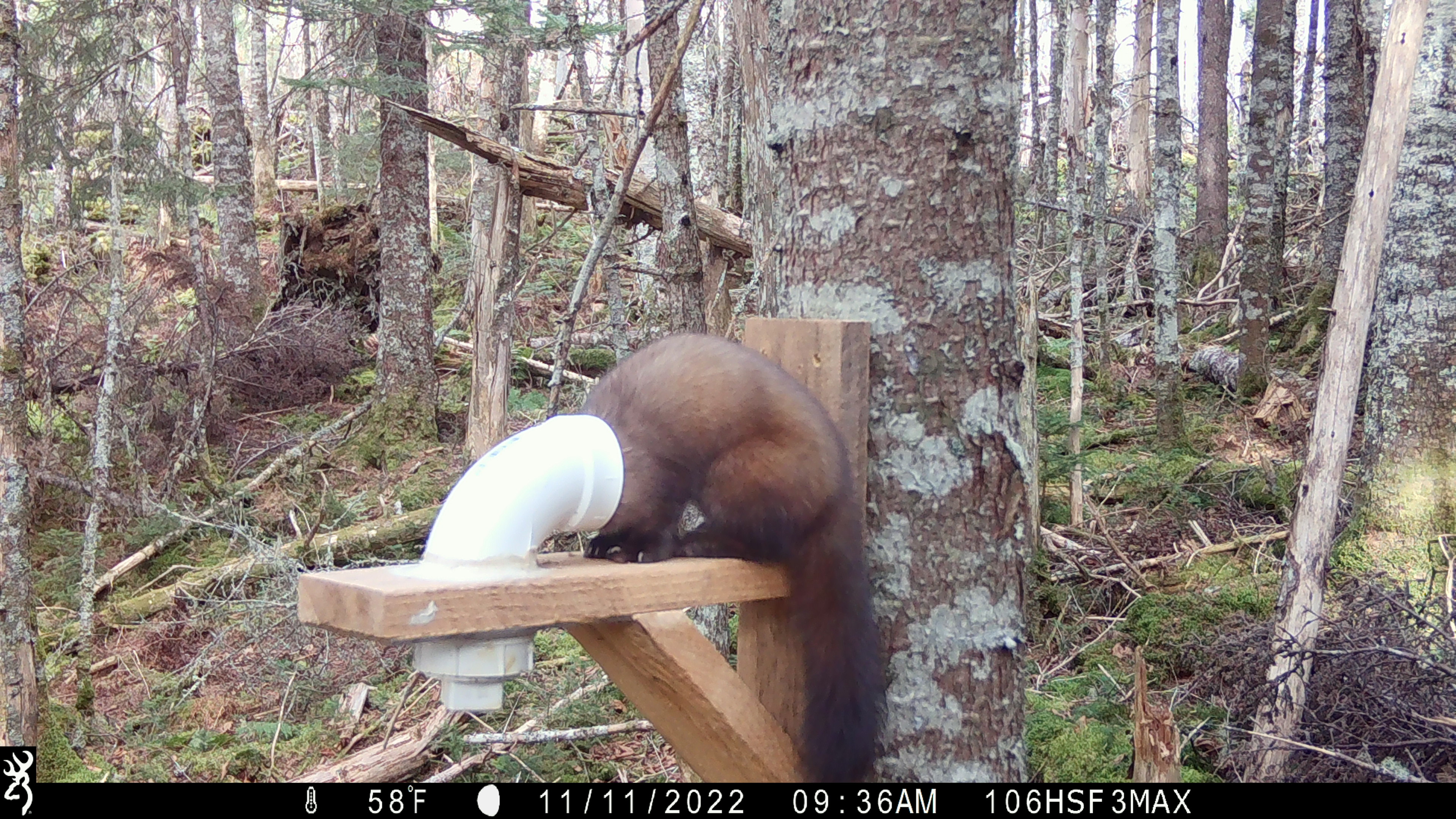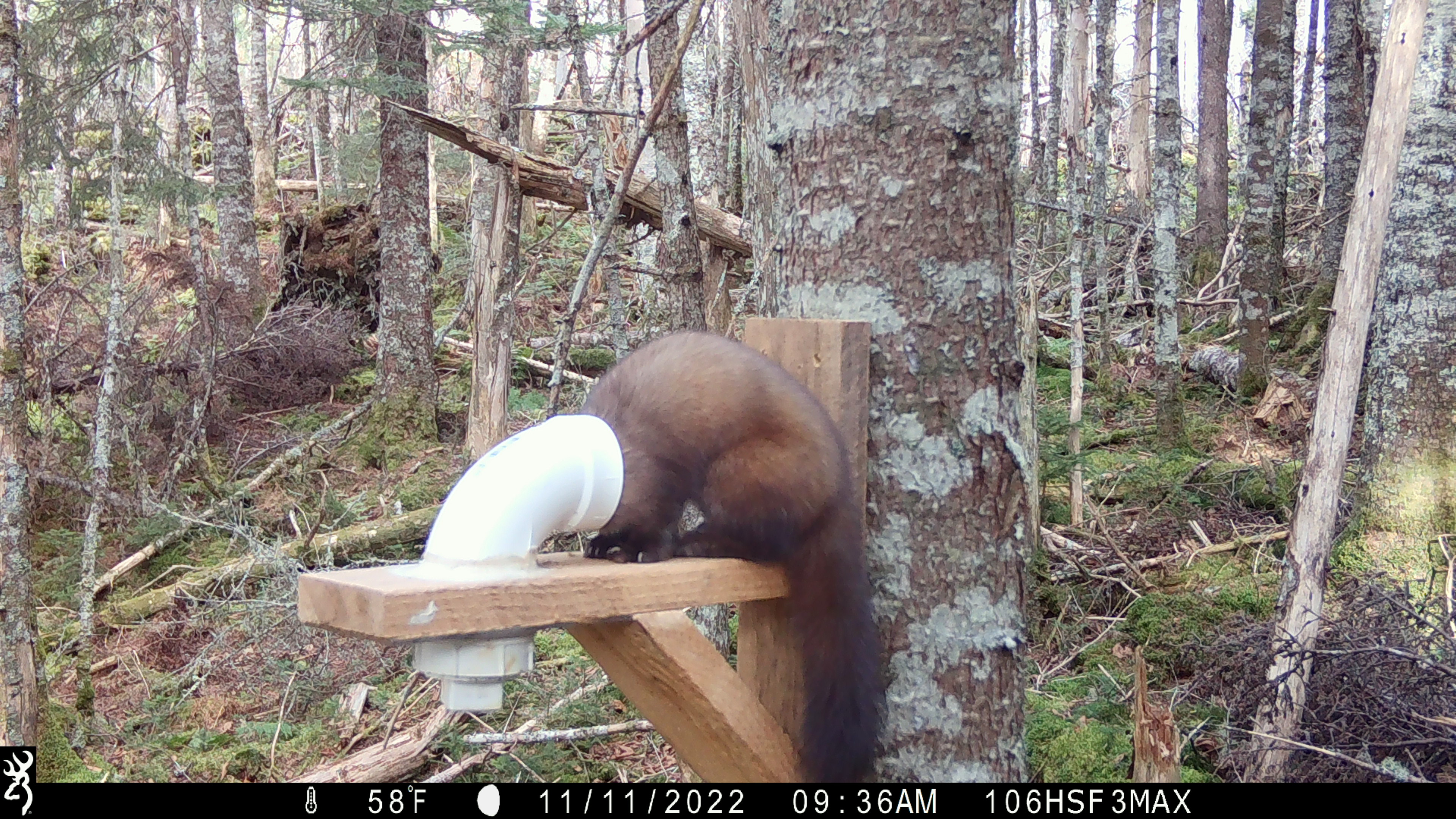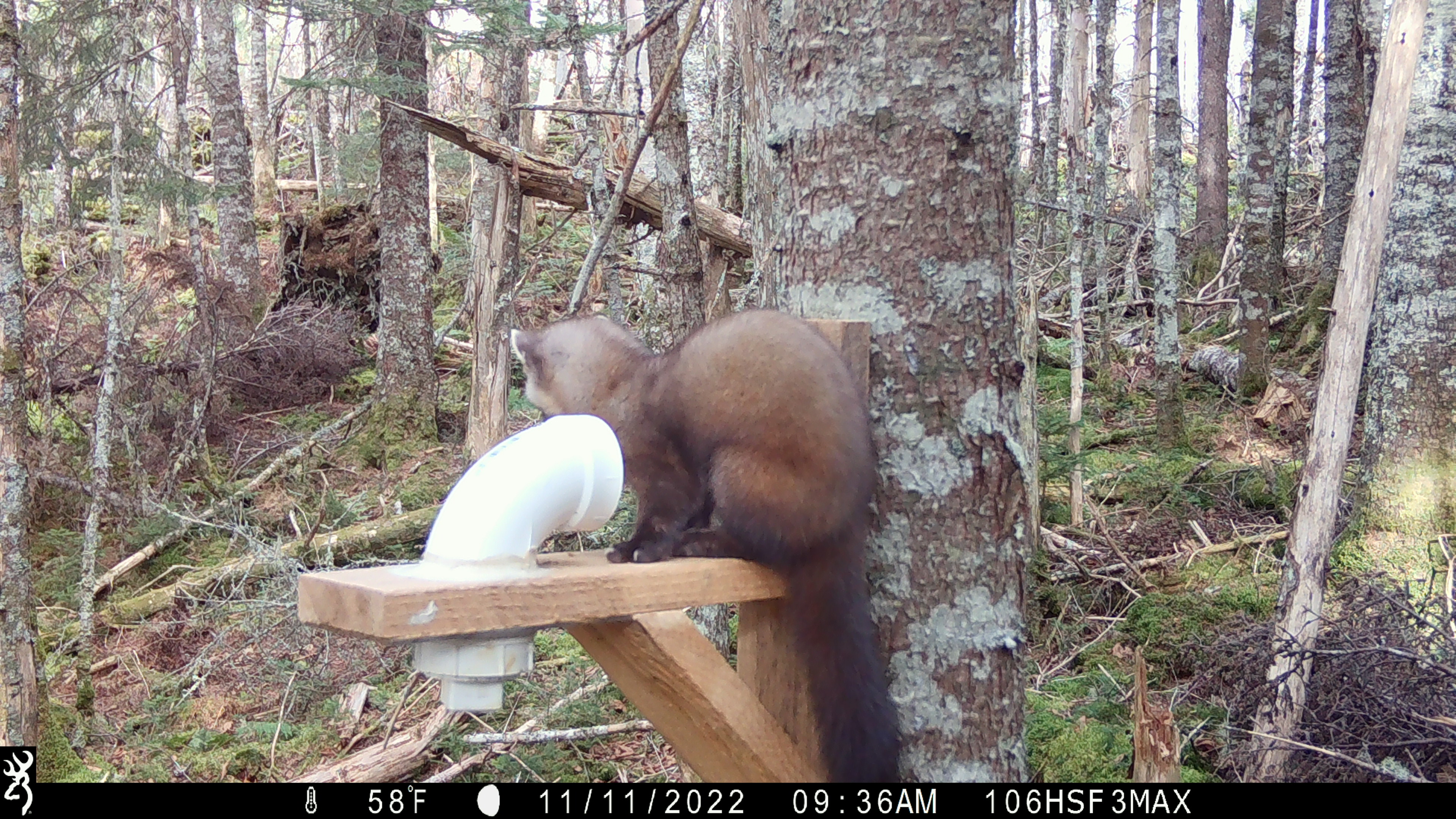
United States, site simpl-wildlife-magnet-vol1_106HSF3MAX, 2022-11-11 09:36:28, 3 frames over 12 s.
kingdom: Animalia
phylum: Chordata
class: Mammalia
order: Carnivora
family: Mustelidae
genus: Martes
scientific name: Martes americana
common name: american marten